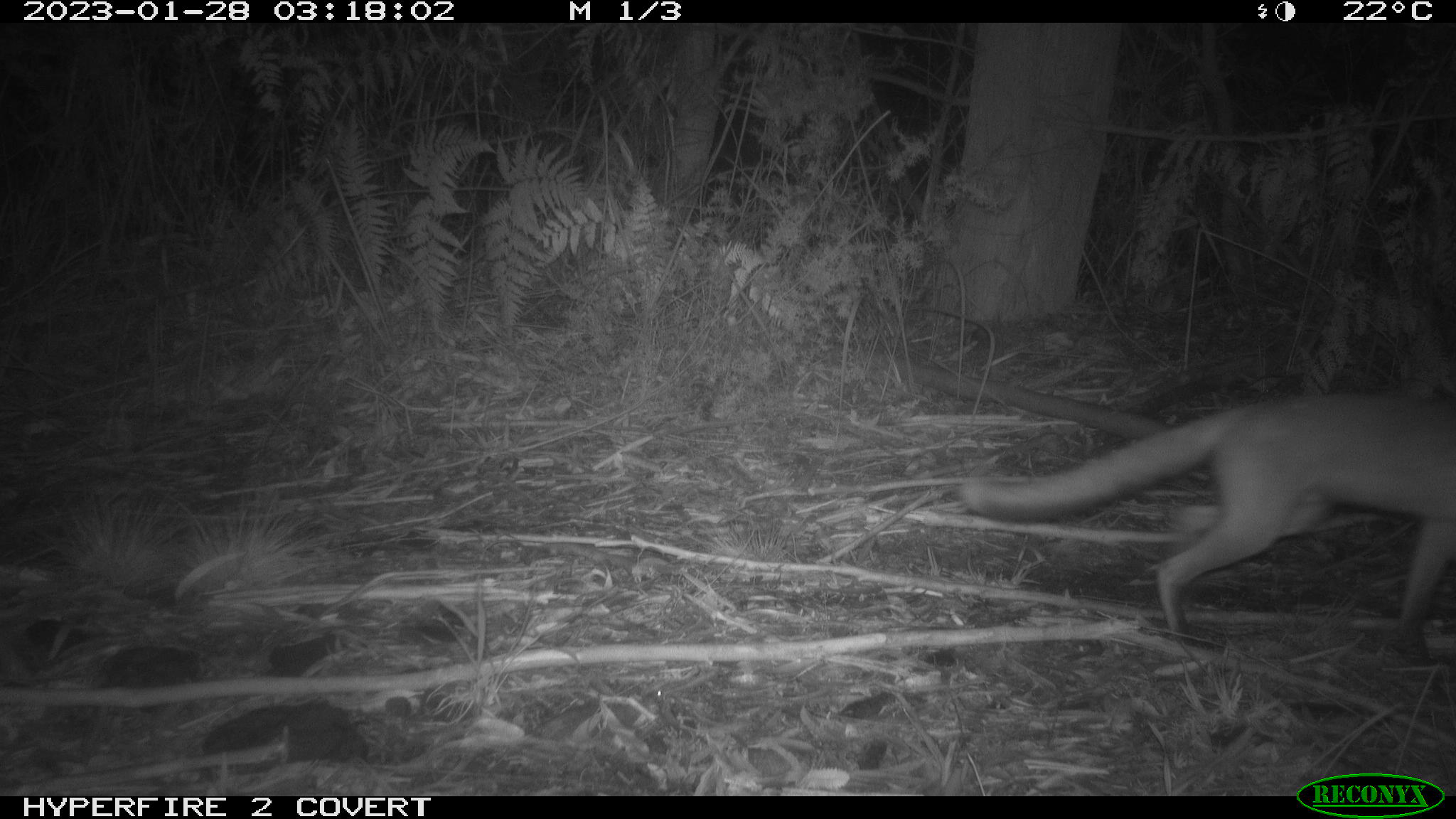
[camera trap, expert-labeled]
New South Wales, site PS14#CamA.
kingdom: Animalia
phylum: Chordata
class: Mammalia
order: Carnivora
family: Canidae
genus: Vulpes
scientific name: Vulpes vulpes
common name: red fox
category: fox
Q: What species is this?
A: Fox (red fox) (Vulpes vulpes).